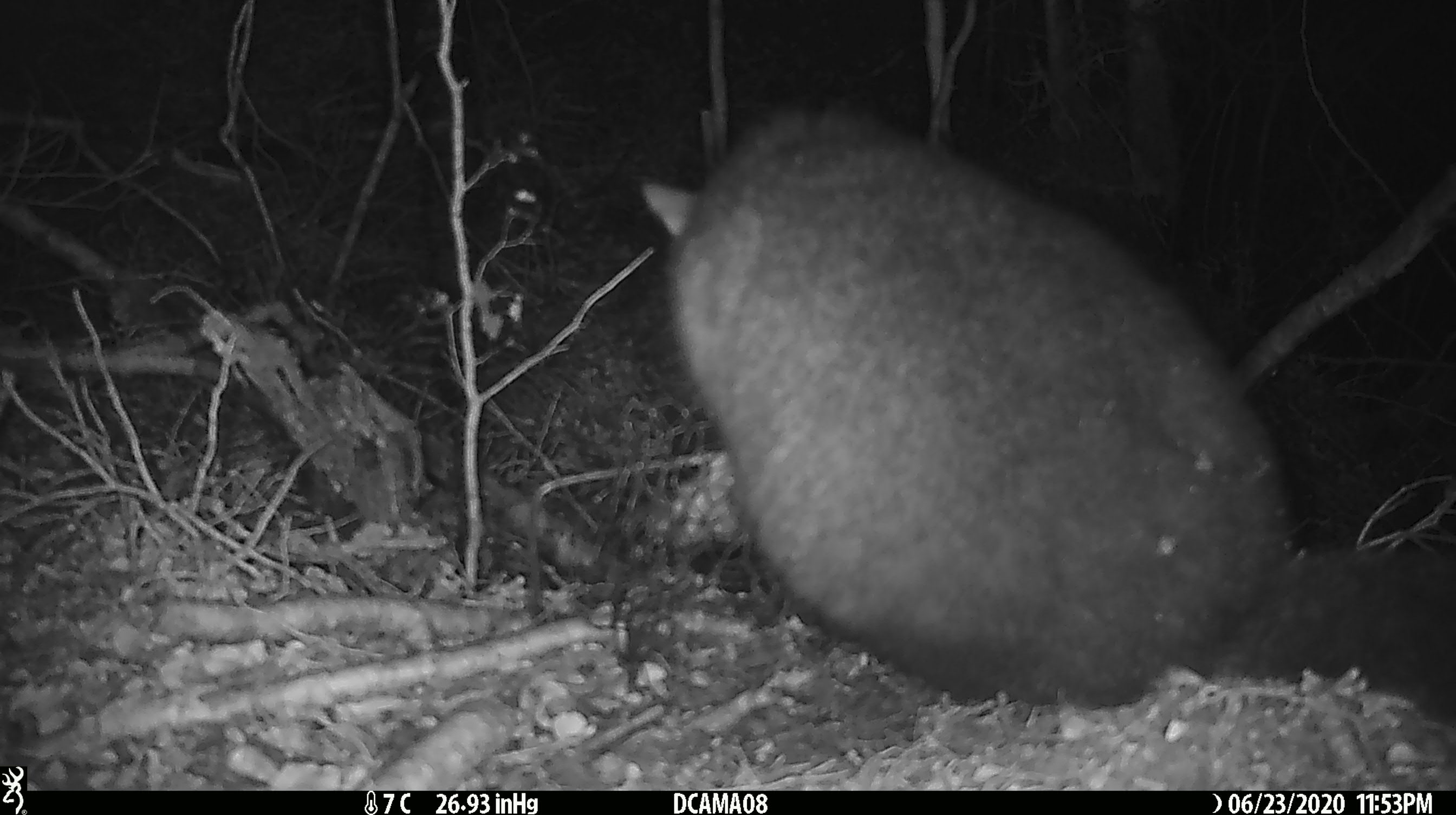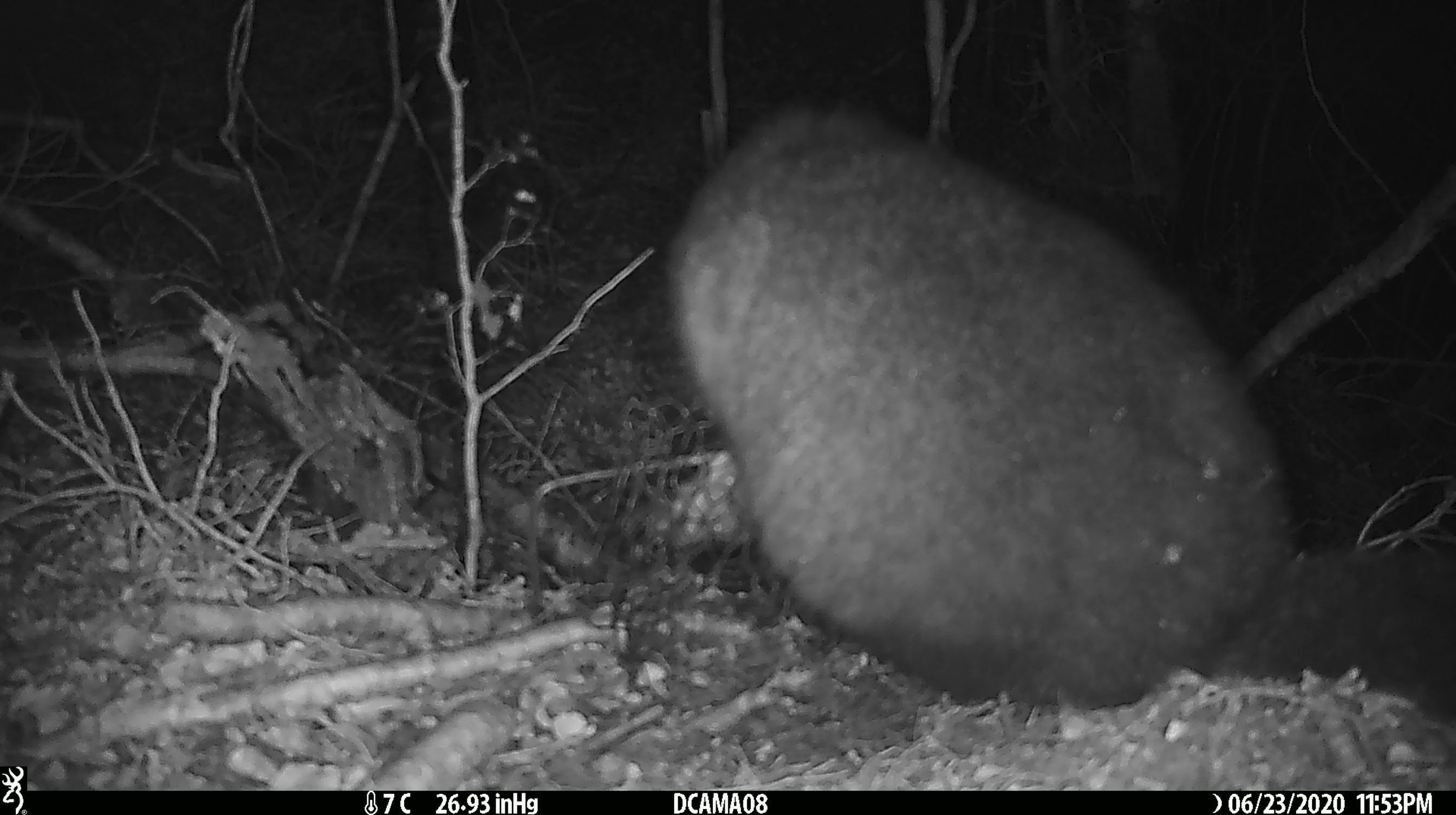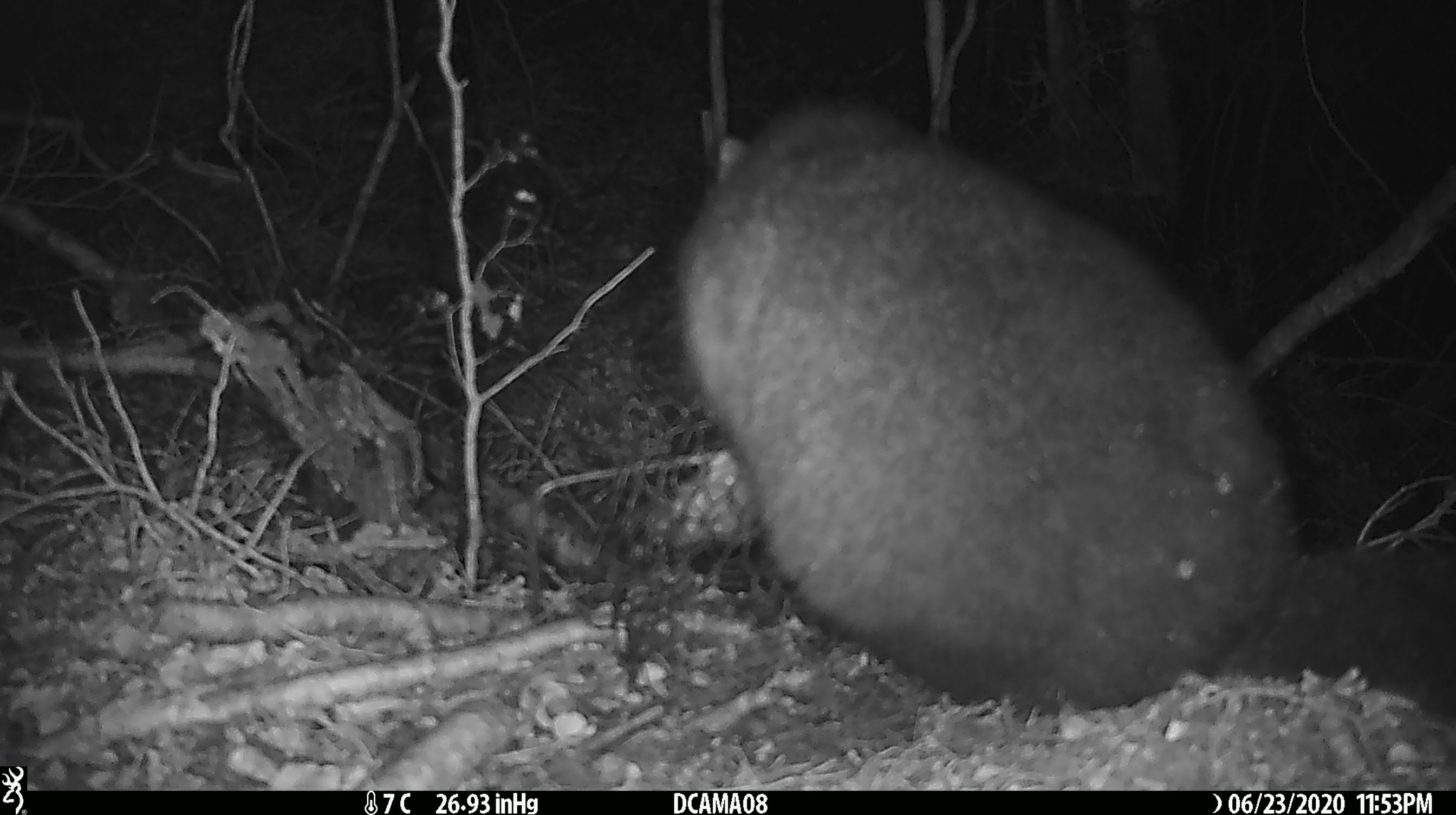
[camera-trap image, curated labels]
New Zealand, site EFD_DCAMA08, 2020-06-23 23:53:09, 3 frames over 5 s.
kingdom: Animalia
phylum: Chordata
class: Mammalia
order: Diprotodontia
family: Phalangeridae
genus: Trichosurus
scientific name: Trichosurus vulpecula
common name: common brushtail possum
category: possum